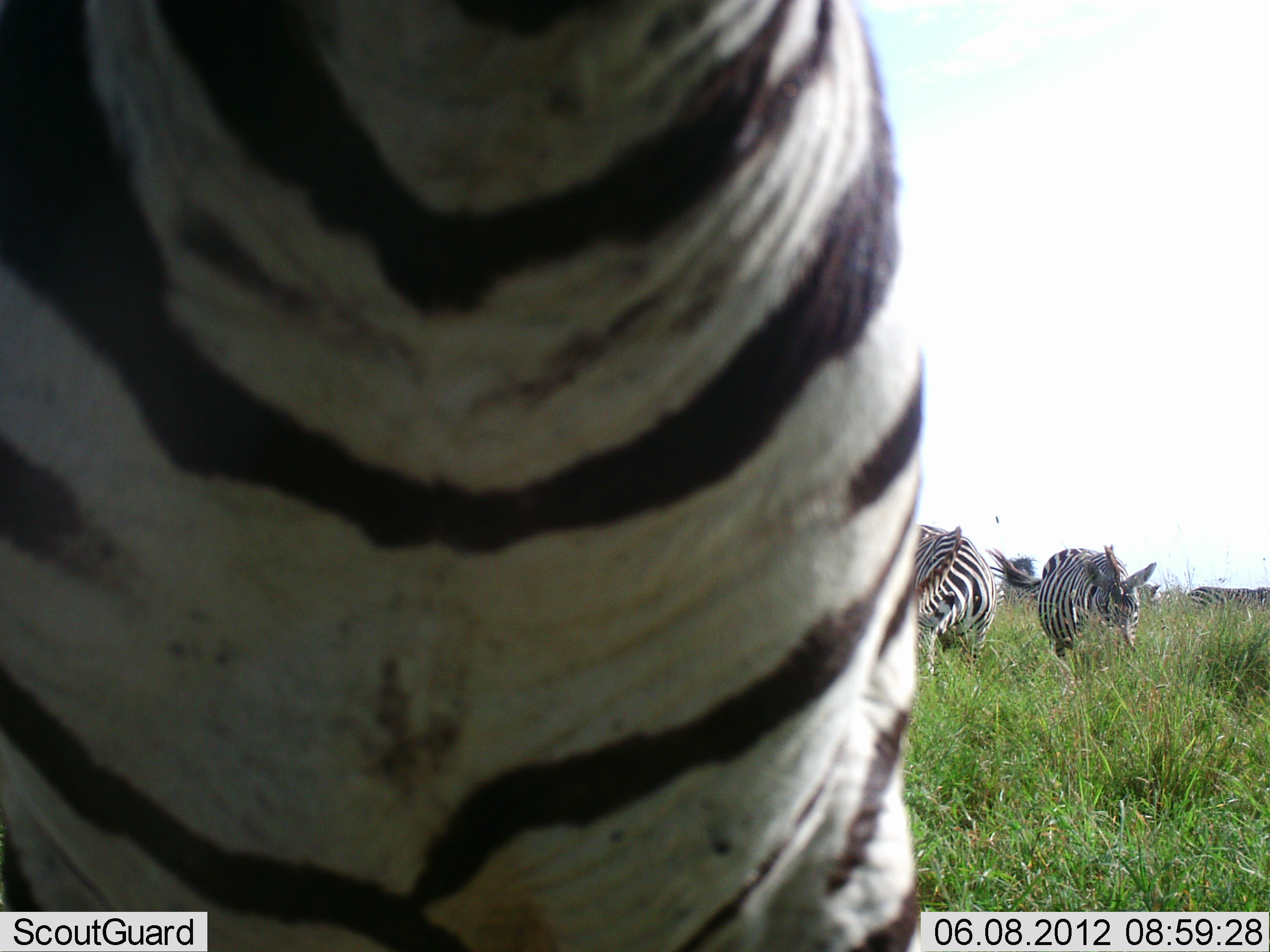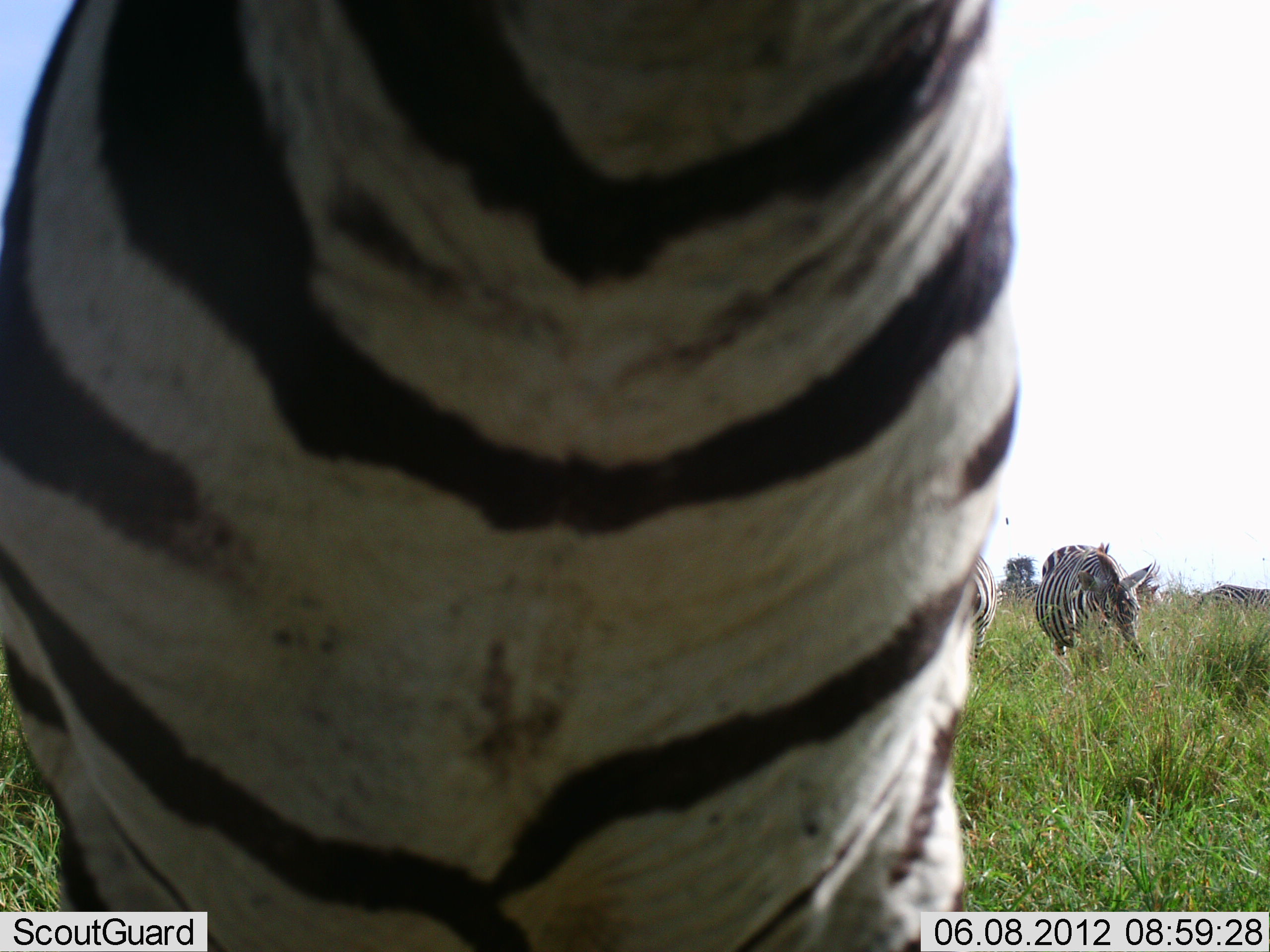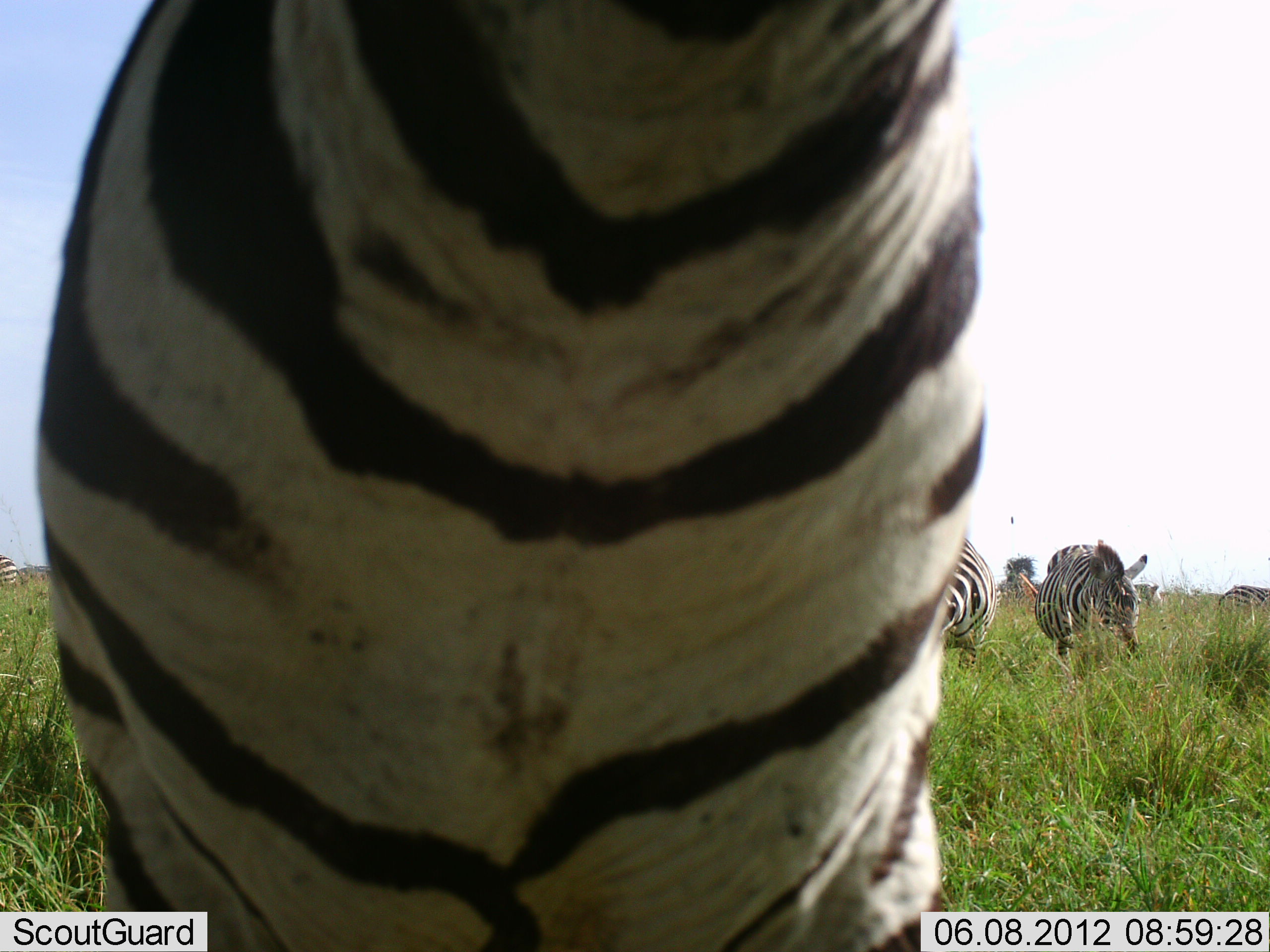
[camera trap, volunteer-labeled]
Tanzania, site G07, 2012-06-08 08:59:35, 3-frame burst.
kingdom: Animalia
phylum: Chordata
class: Mammalia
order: Perissodactyla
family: Equidae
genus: Equus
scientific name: Equus quagga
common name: plains zebra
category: zebra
Zebra (plains zebra) (Equus quagga), count 4. Behavior (volunteer vote fractions): standing 40%, resting 10%, moving 30%, interacting 0%. Young present (vote fraction): 0%. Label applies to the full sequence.